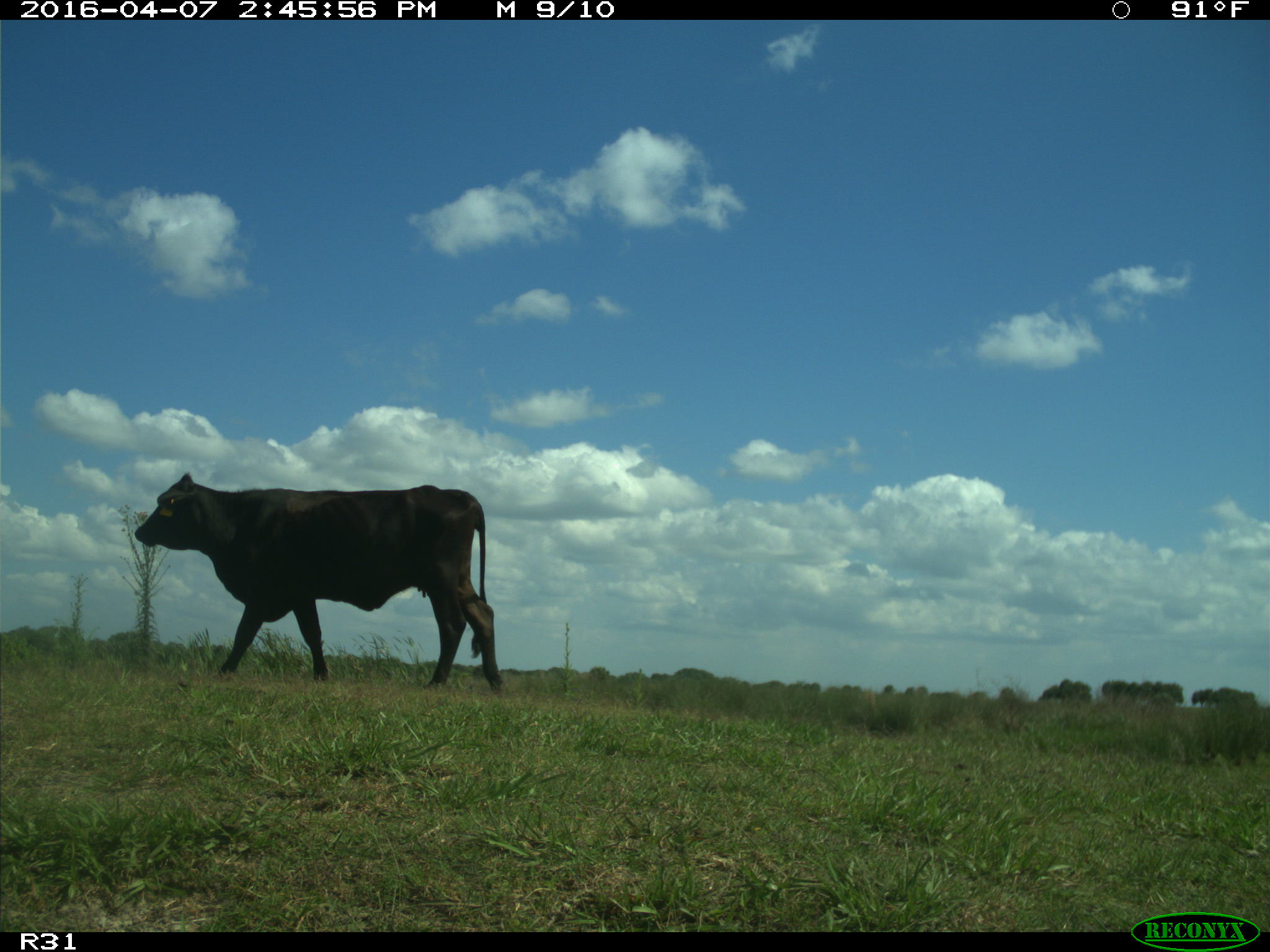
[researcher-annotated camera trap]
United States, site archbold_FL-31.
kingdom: Animalia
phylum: Chordata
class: Mammalia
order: Artiodactyla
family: Bovidae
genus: Bos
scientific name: Bos taurus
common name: domestic cow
Bos taurus (domestic cow).